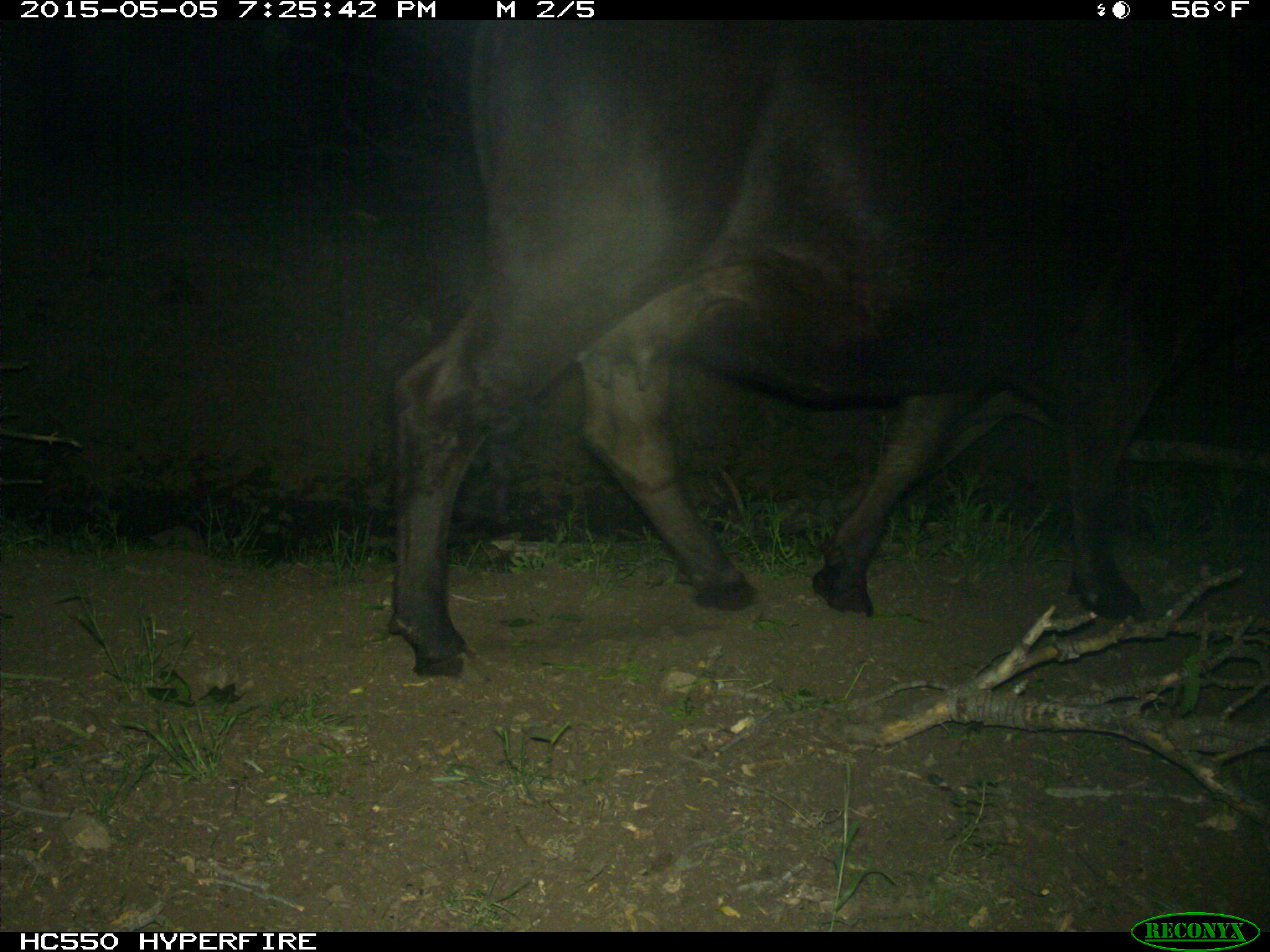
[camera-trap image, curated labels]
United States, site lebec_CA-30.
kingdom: Animalia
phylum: Chordata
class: Mammalia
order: Artiodactyla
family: Bovidae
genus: Bos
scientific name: Bos taurus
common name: domestic cow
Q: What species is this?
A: Bos taurus (domestic cow).